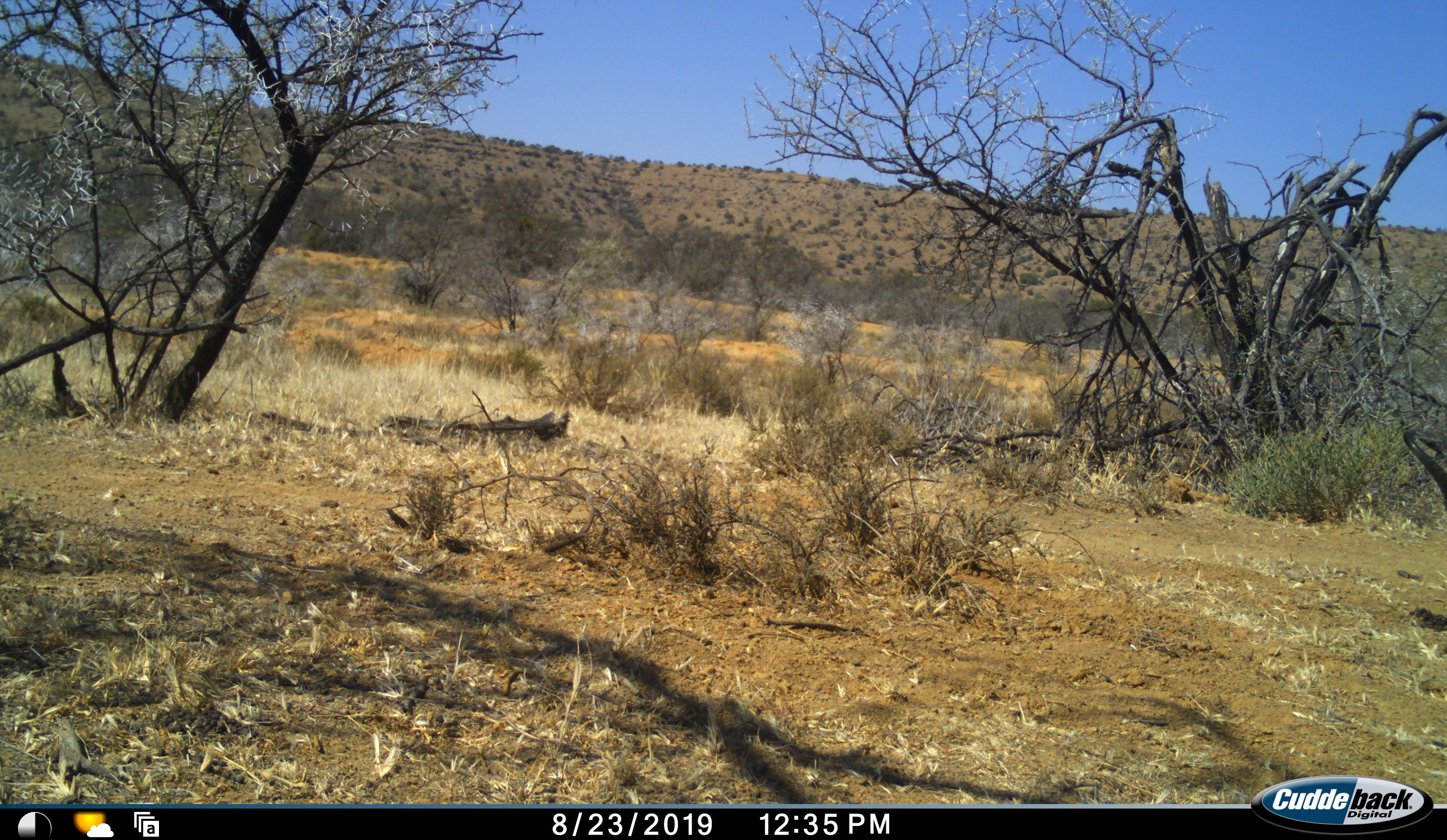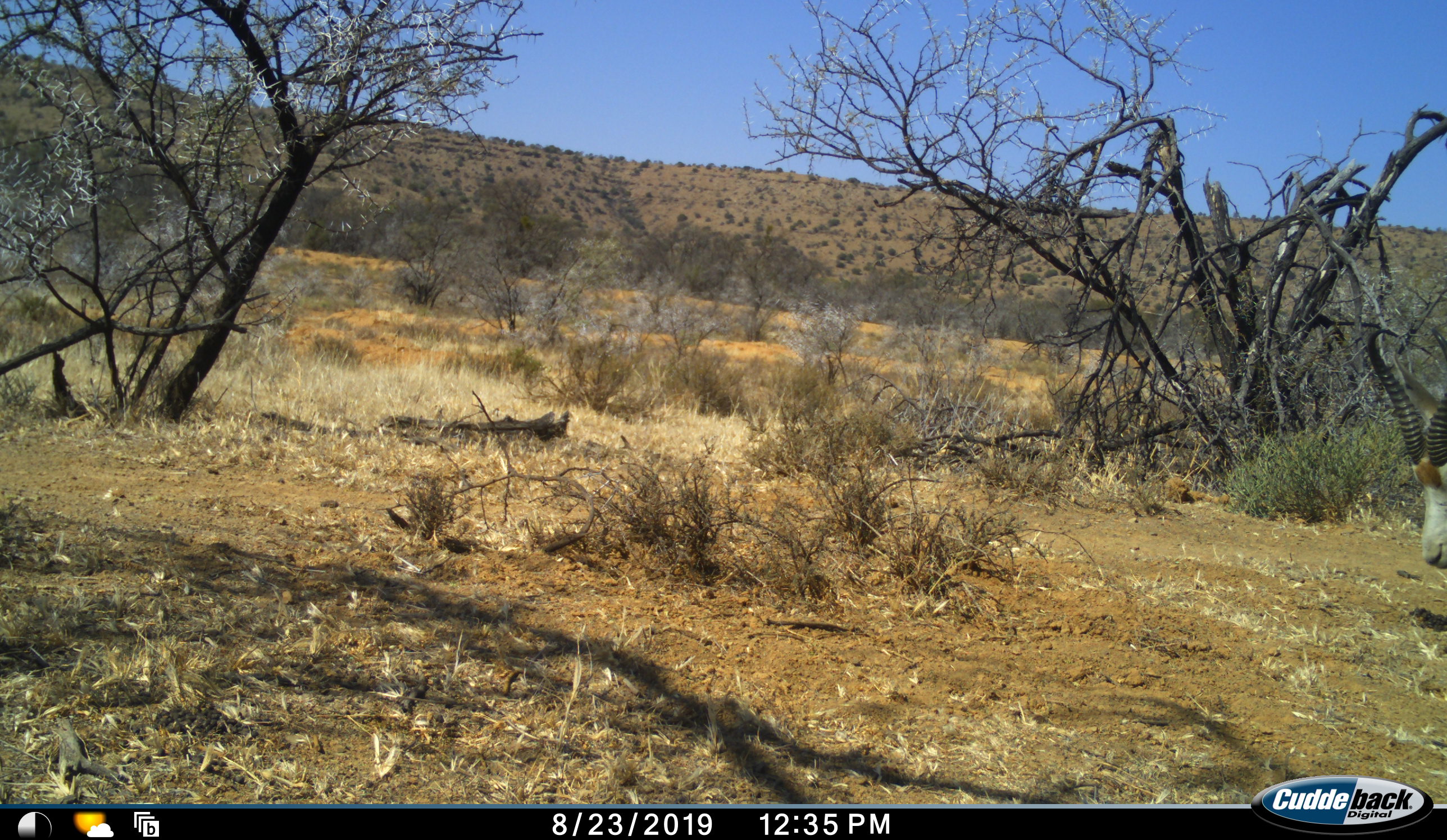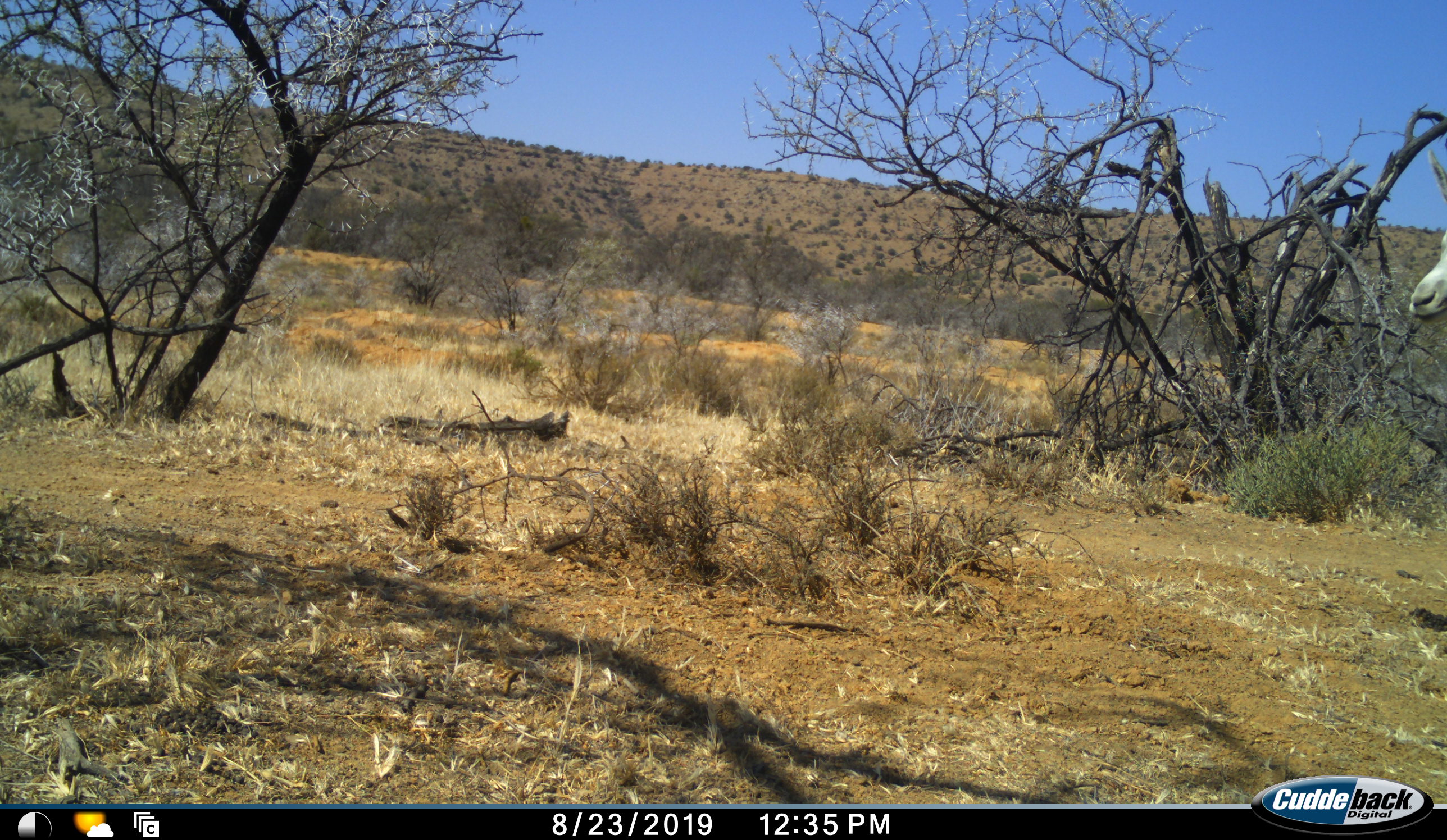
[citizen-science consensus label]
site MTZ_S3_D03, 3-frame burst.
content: unidentified animal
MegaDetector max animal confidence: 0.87